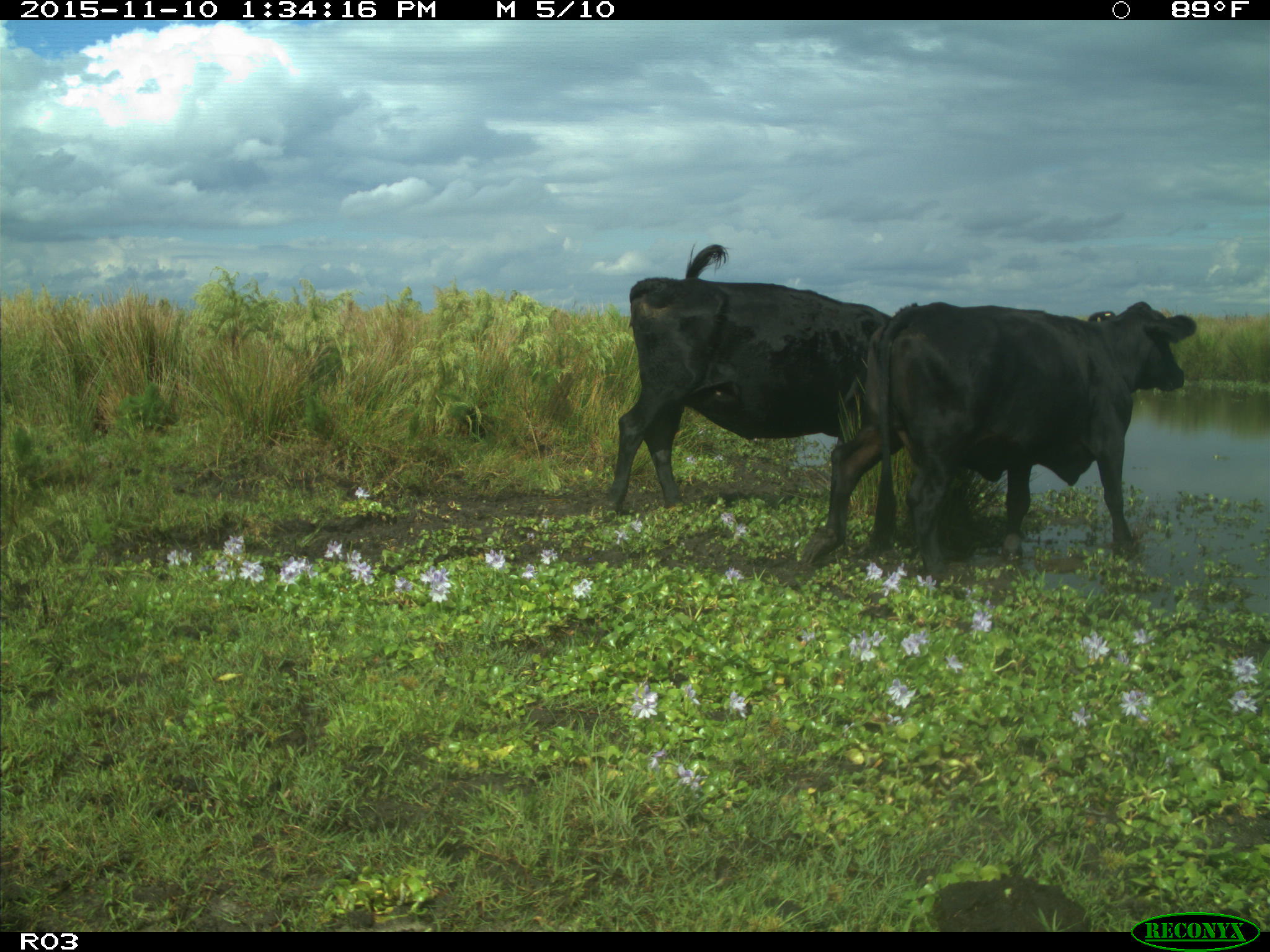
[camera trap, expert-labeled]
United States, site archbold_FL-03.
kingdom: Animalia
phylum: Chordata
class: Mammalia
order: Artiodactyla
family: Bovidae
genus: Bos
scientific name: Bos taurus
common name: domestic cow